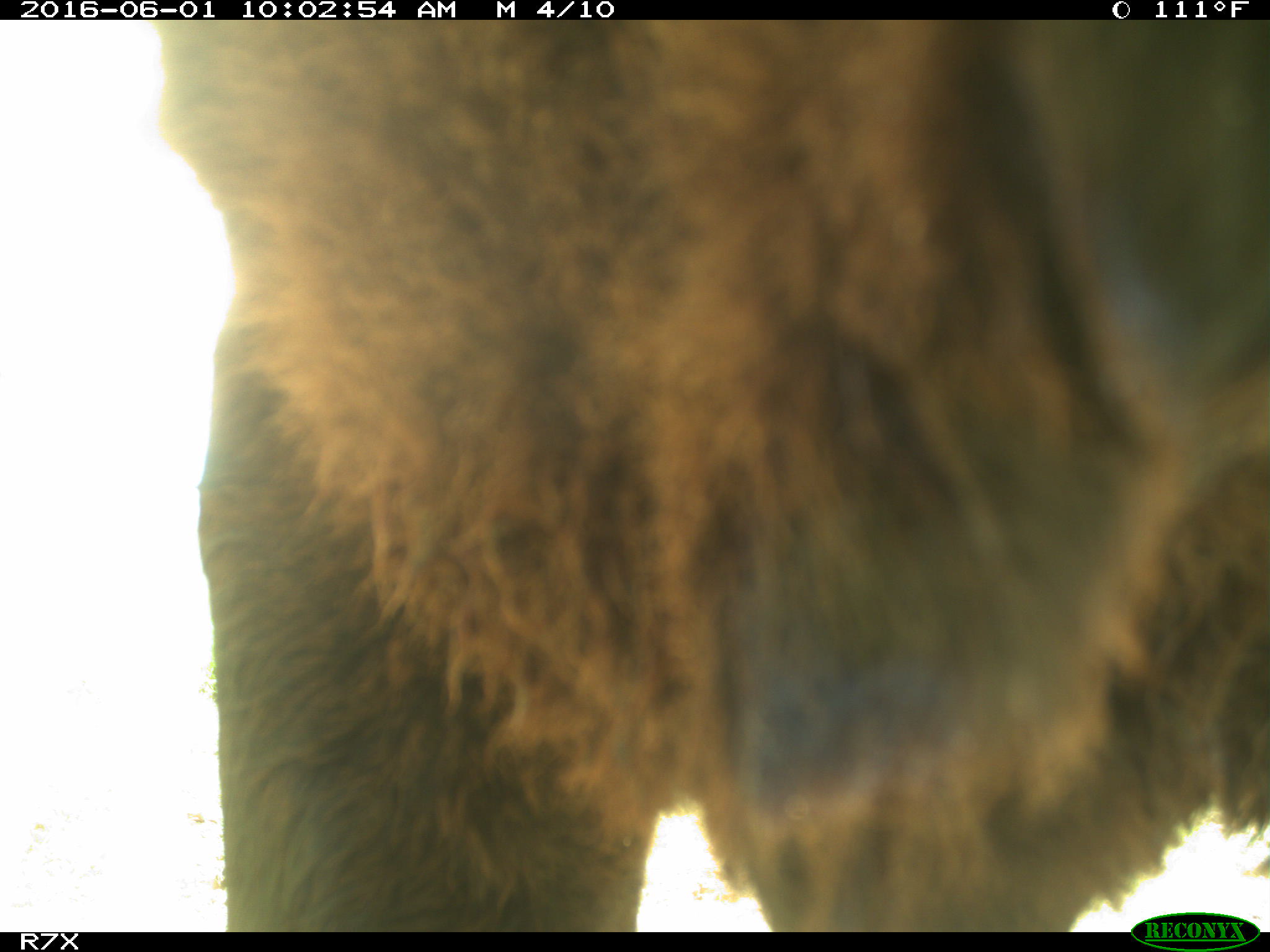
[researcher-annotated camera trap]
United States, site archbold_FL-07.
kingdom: Animalia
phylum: Chordata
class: Mammalia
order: Artiodactyla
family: Bovidae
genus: Bos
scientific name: Bos taurus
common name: domestic cow